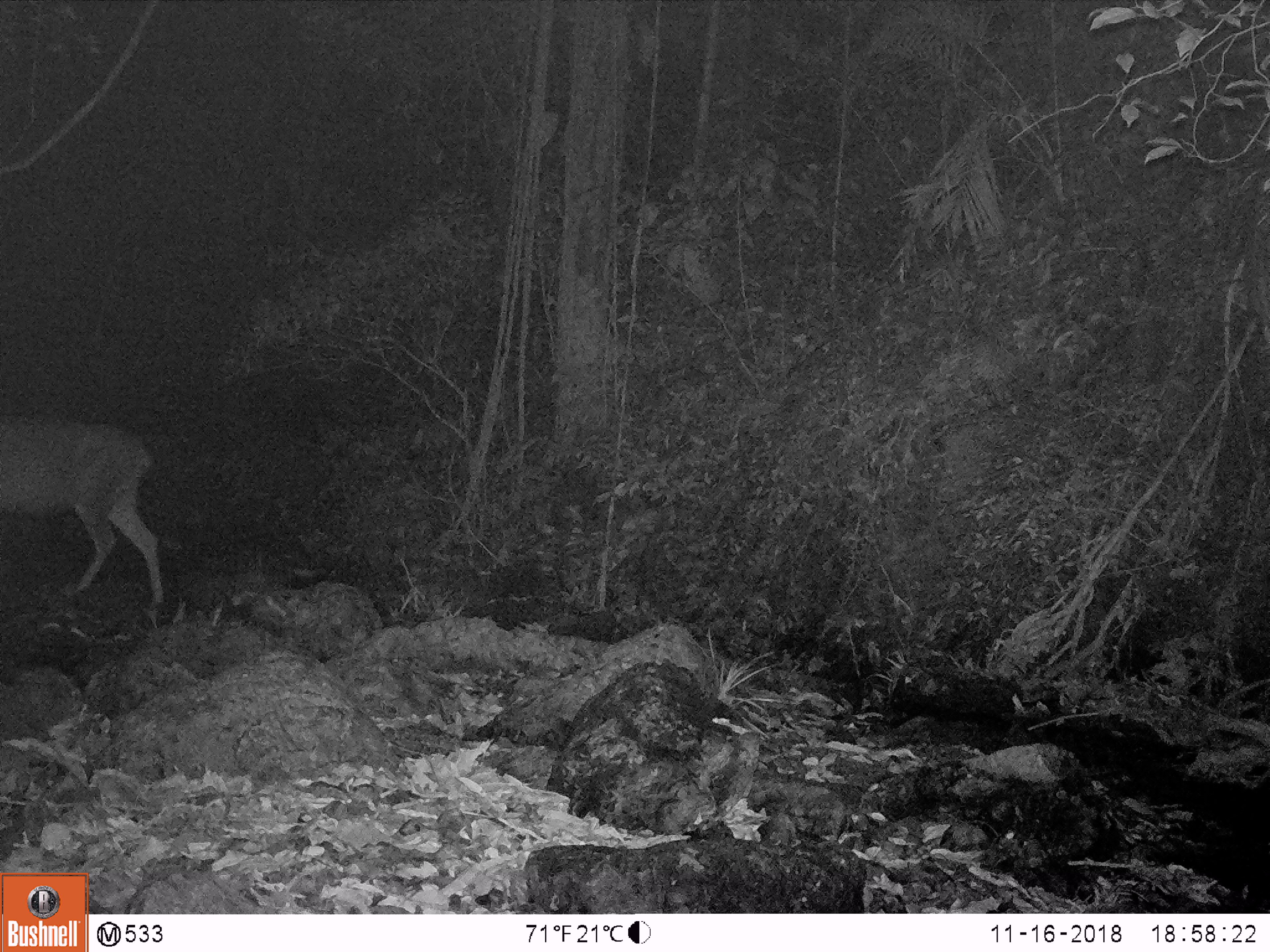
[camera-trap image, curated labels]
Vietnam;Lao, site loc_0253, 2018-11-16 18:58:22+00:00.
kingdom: Animalia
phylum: Chordata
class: Mammalia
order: Artiodactyla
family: Cervidae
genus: Rusa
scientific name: Rusa unicolor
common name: sambar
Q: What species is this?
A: Sambar (Rusa unicolor).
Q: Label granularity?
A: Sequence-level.